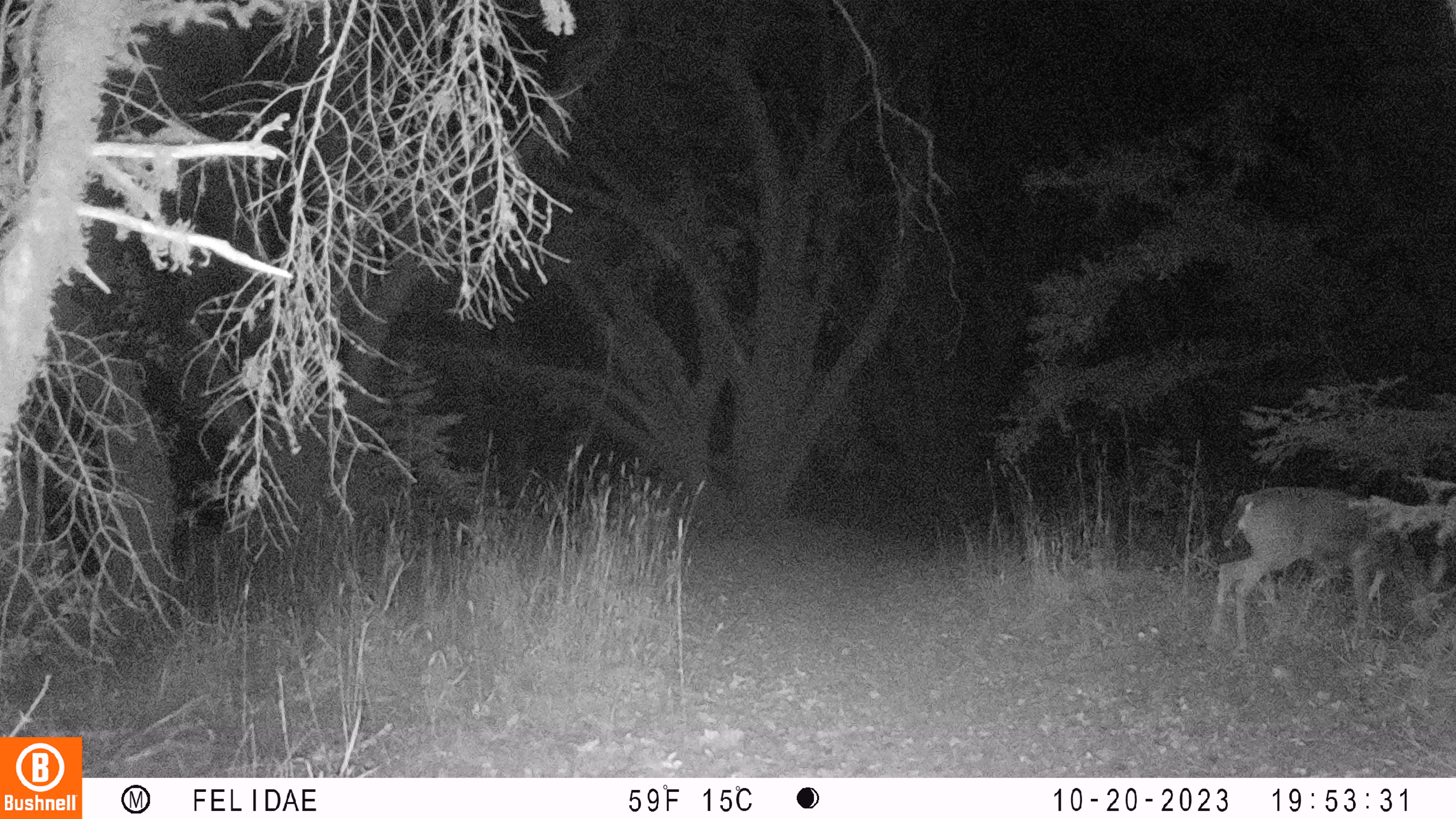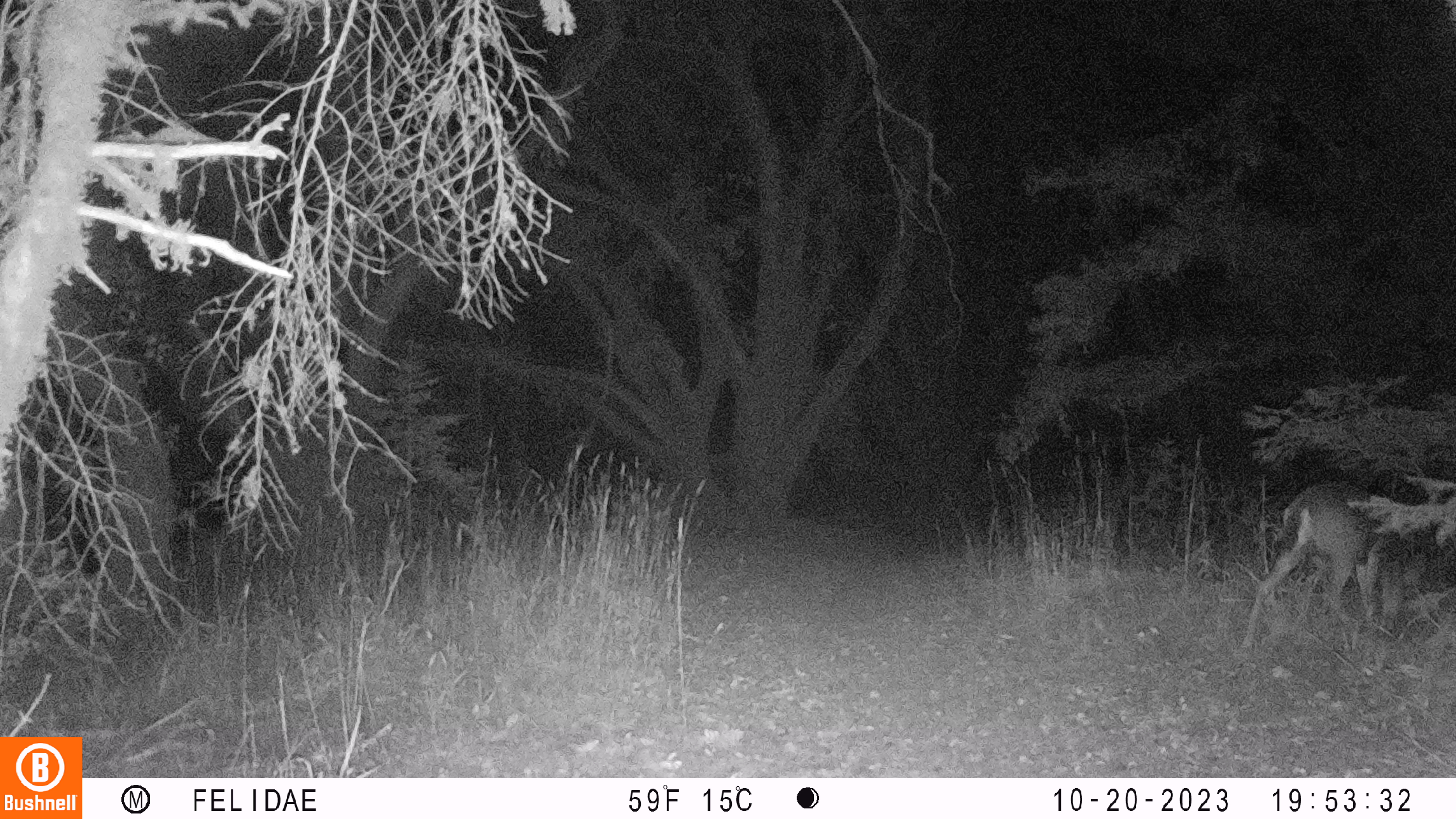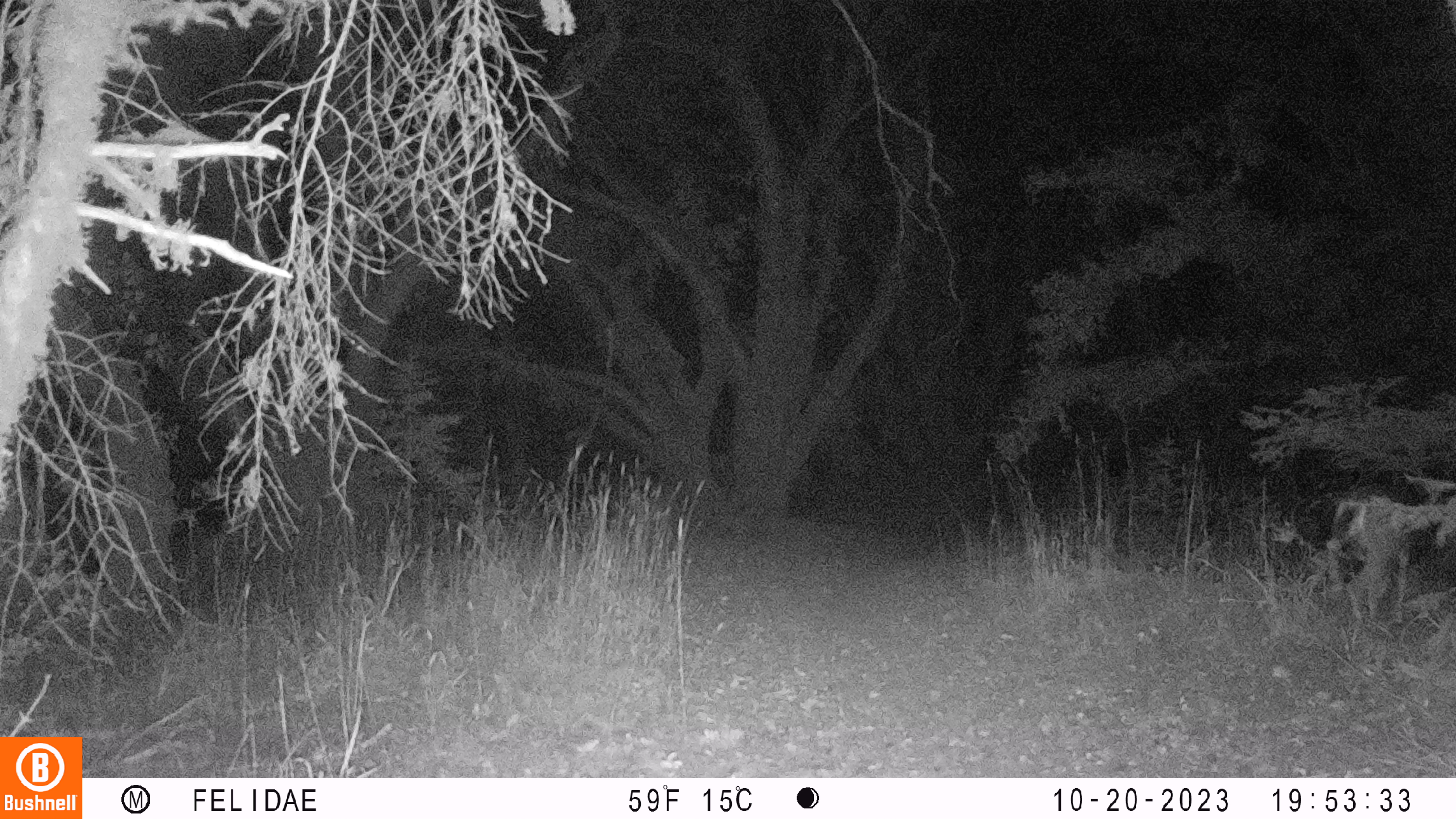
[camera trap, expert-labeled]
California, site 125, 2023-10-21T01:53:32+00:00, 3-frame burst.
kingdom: Animalia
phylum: Chordata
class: Mammalia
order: Artiodactyla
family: Cervidae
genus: Odocoileus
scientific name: Odocoileus hemionus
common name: mule deer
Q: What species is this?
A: Mule deer (Odocoileus hemionus).